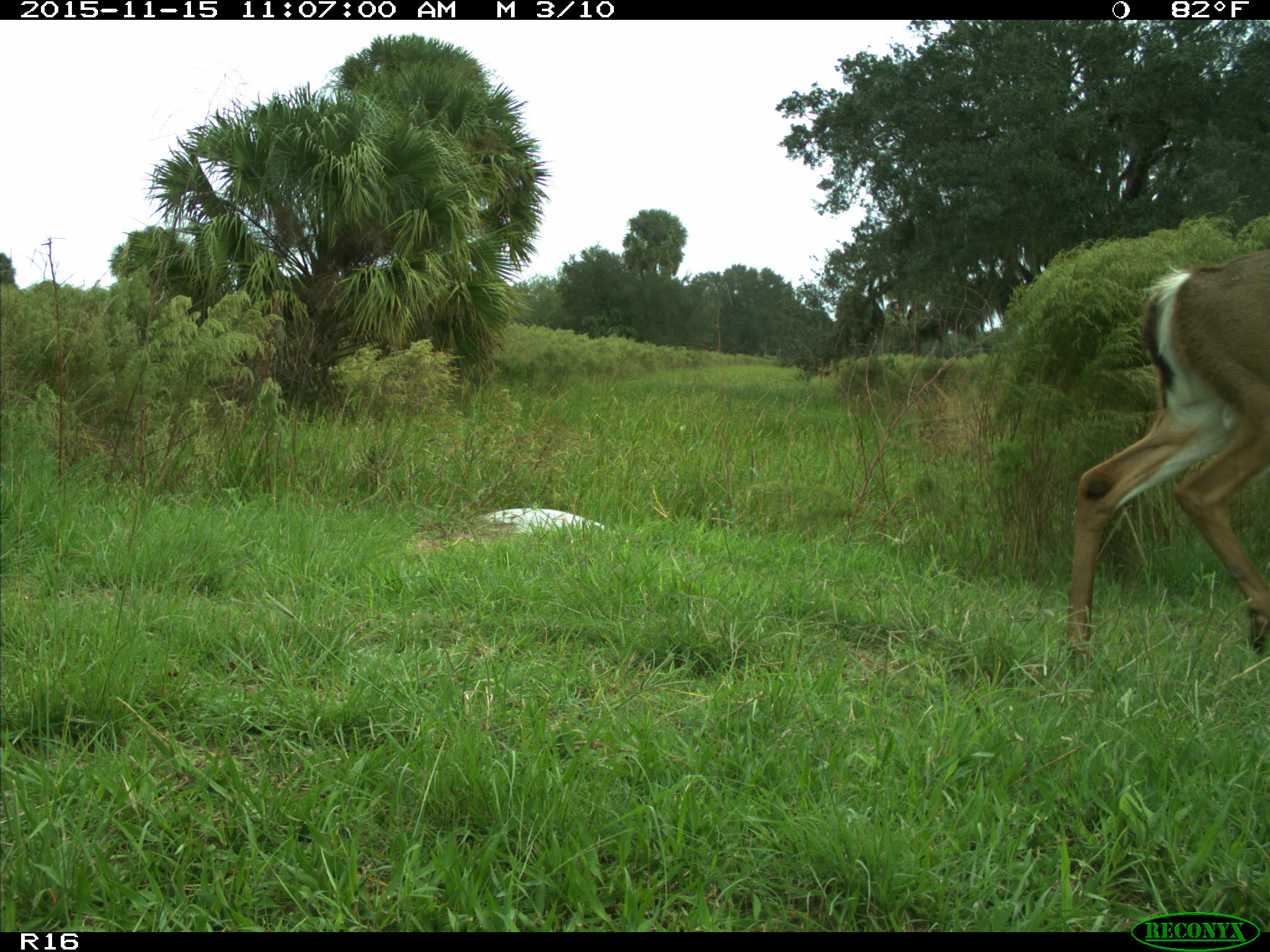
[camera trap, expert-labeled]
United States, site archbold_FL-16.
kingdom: Animalia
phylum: Chordata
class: Mammalia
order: Artiodactyla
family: Cervidae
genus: Odocoileus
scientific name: Odocoileus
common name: deer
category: unidentified deer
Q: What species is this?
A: Unidentified deer (deer) (Odocoileus).